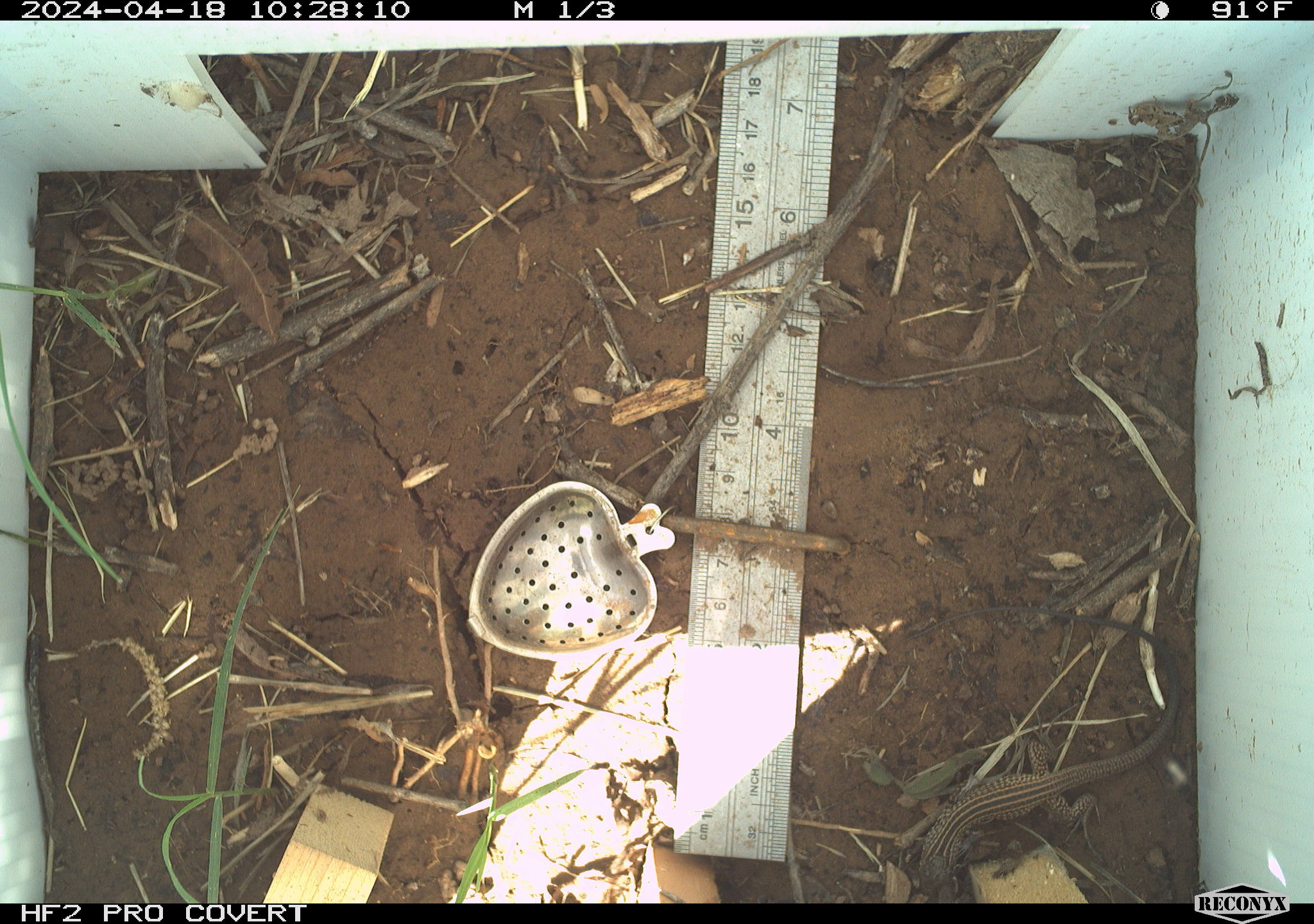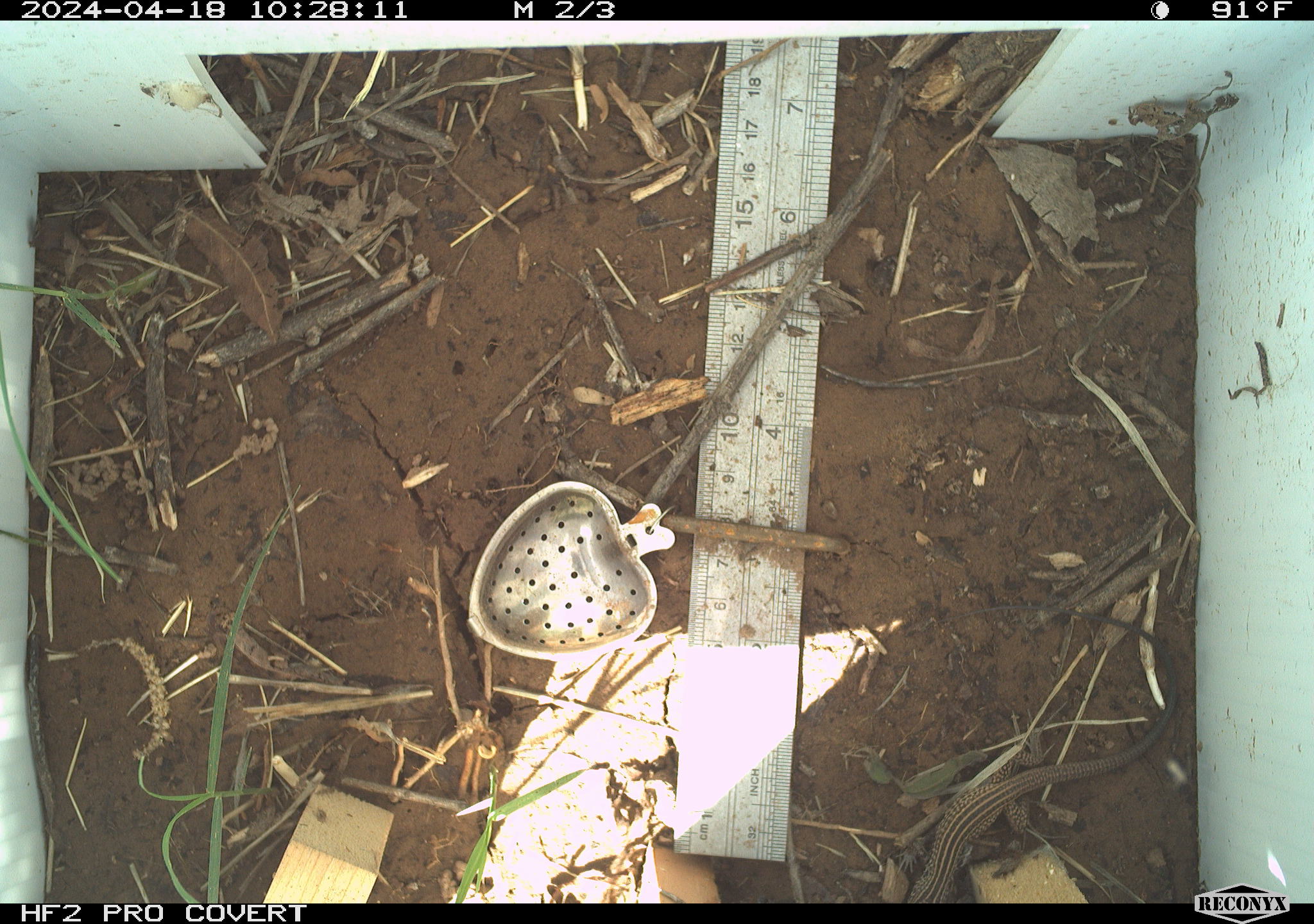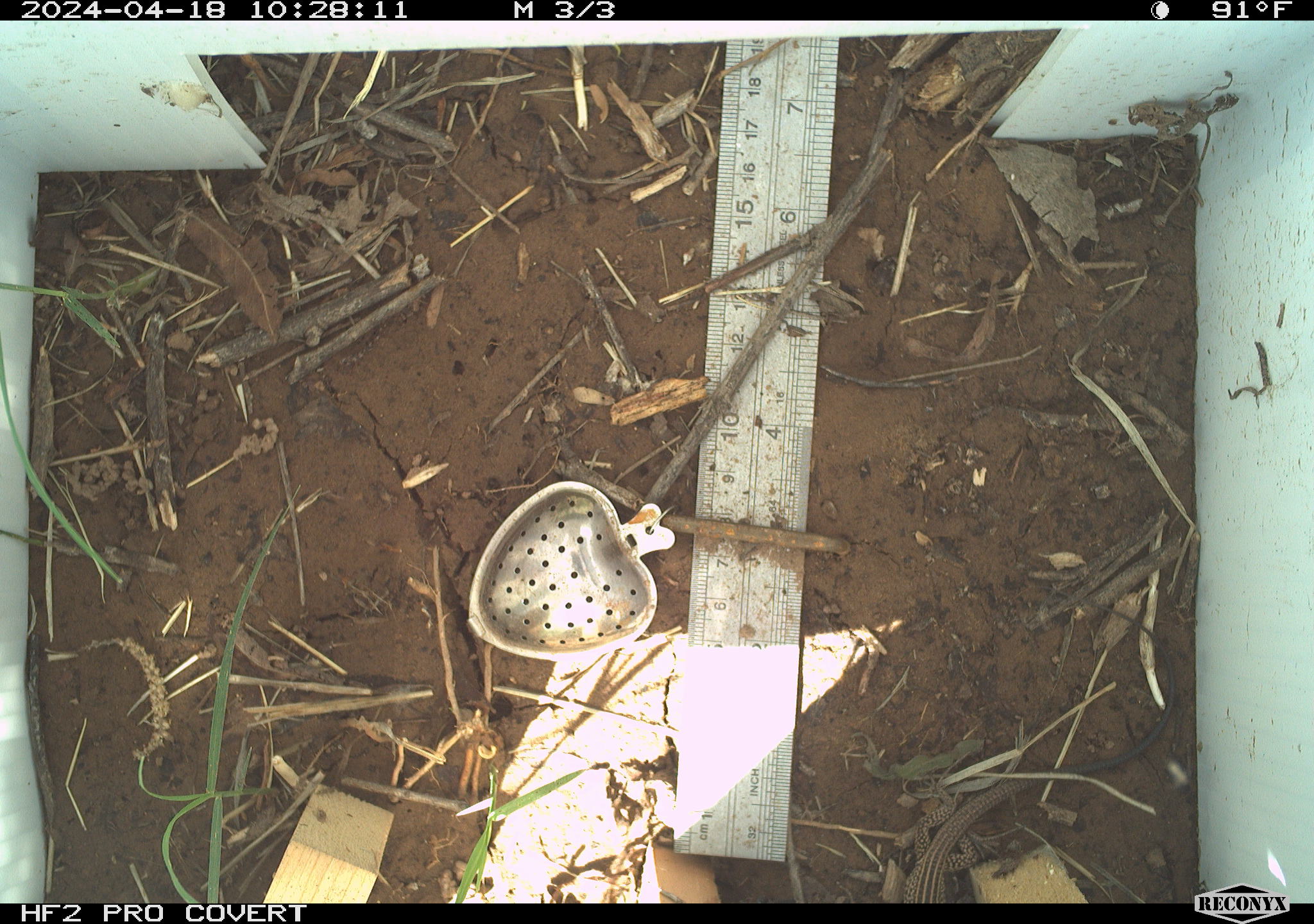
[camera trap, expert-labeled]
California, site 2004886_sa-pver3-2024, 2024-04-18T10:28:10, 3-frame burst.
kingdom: Animalia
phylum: Chordata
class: Reptilia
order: Squamata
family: Teiidae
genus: Aspidoscelis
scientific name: Aspidoscelis tigris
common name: western whiptail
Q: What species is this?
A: Western whiptail (Aspidoscelis tigris).